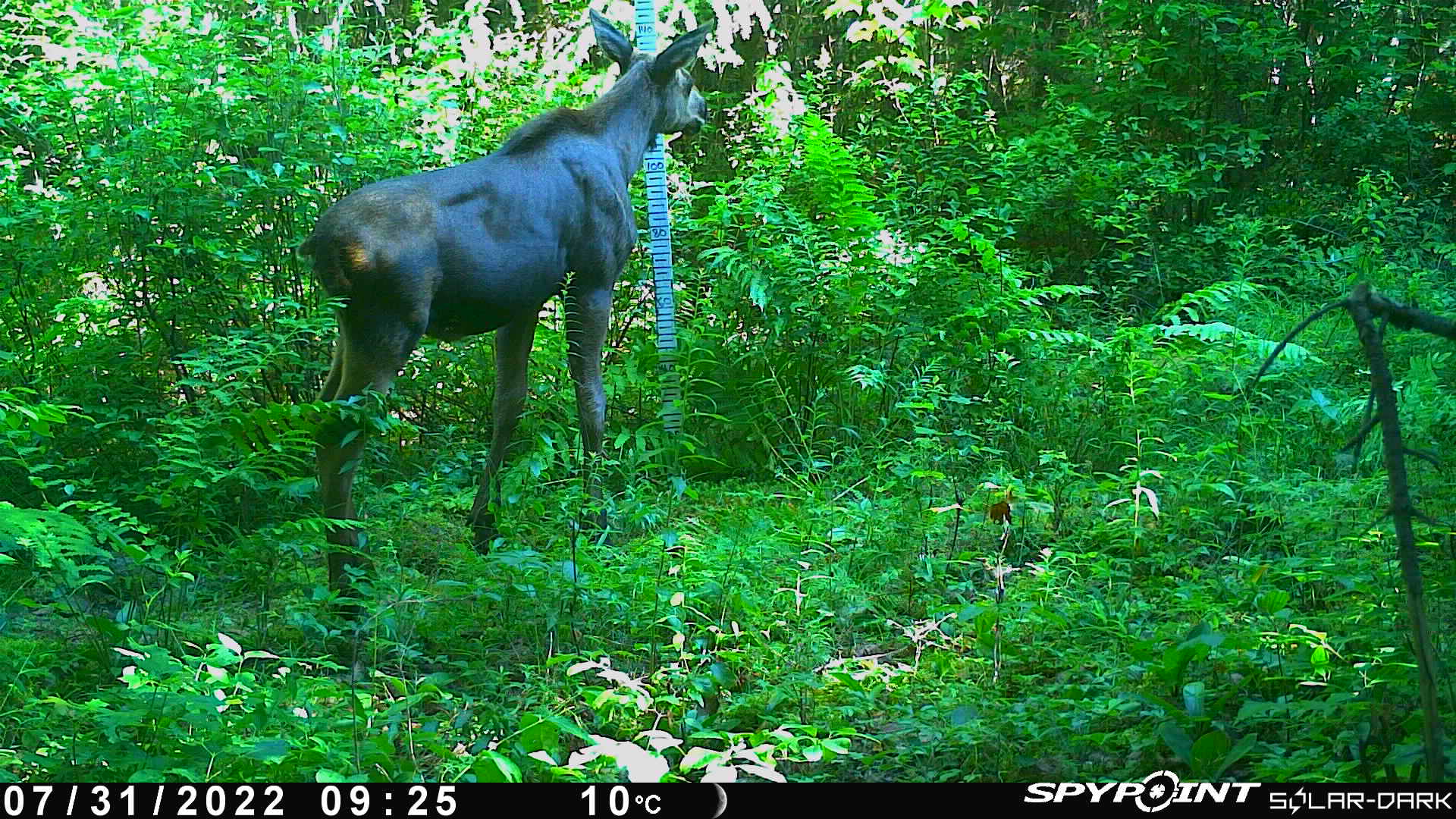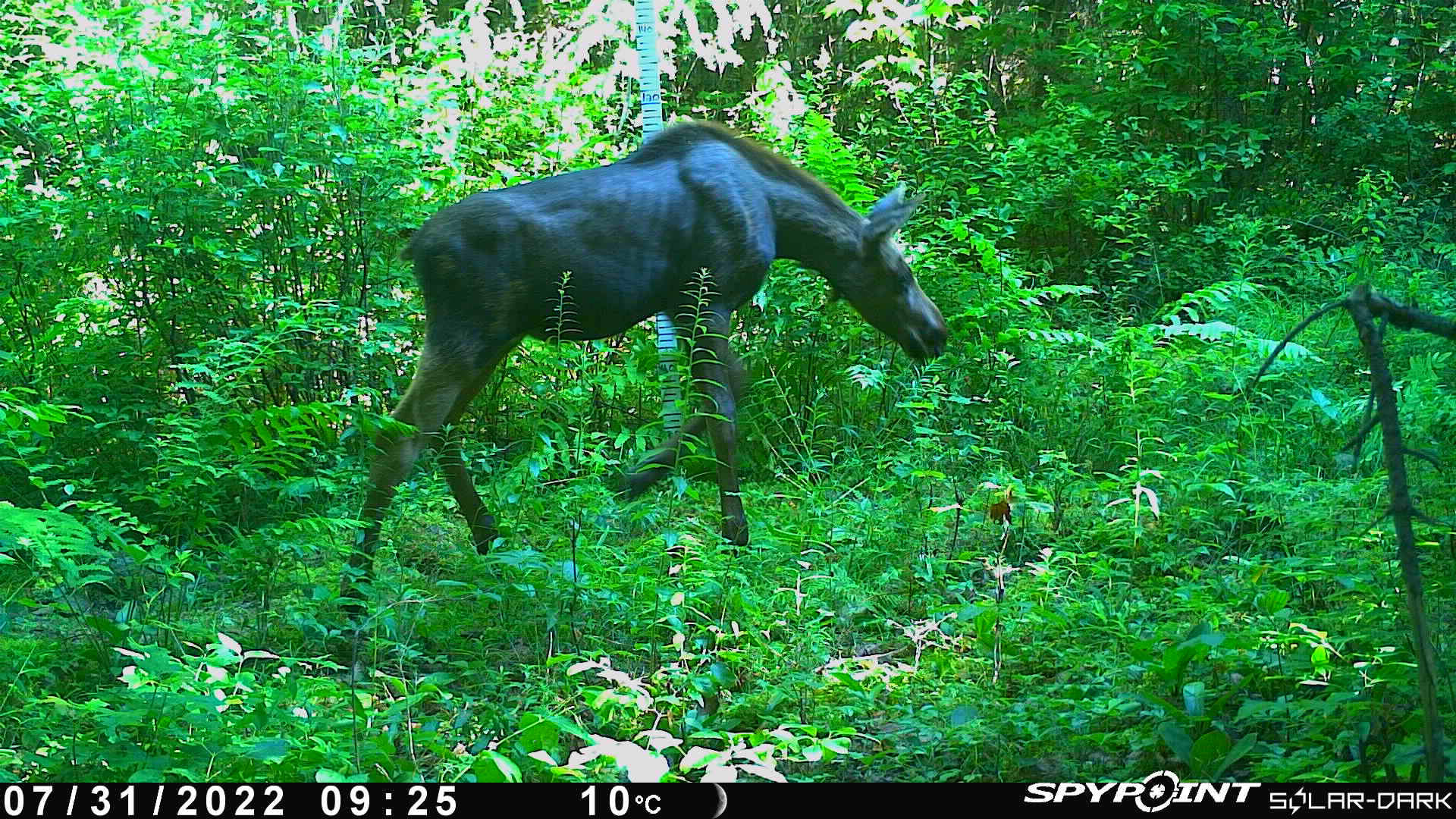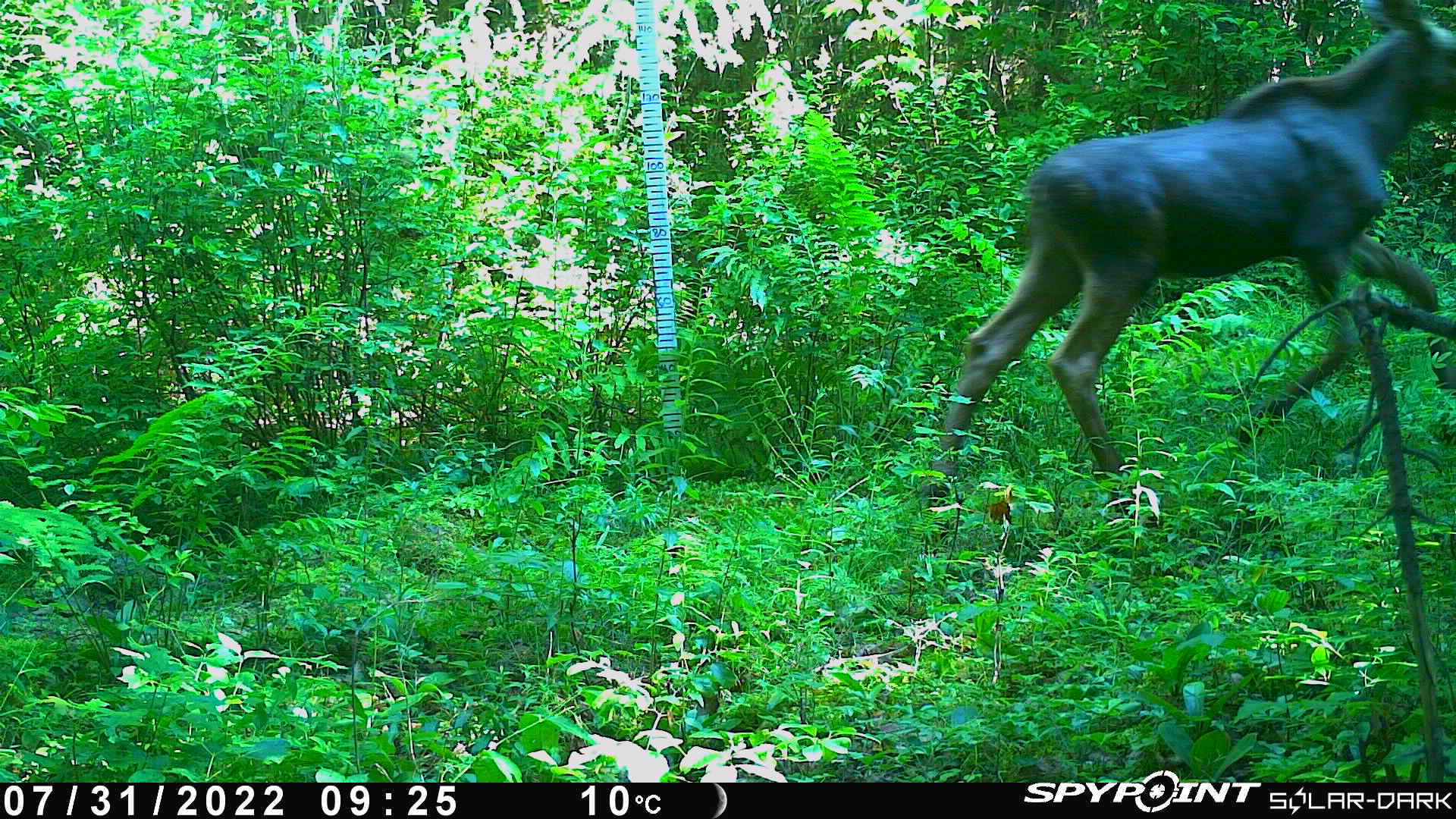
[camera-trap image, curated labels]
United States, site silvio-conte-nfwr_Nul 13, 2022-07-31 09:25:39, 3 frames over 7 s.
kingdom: Animalia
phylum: Chordata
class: Mammalia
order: Artiodactyla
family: Cervidae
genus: Alces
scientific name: Alces alces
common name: moose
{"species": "moose (Alces alces)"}